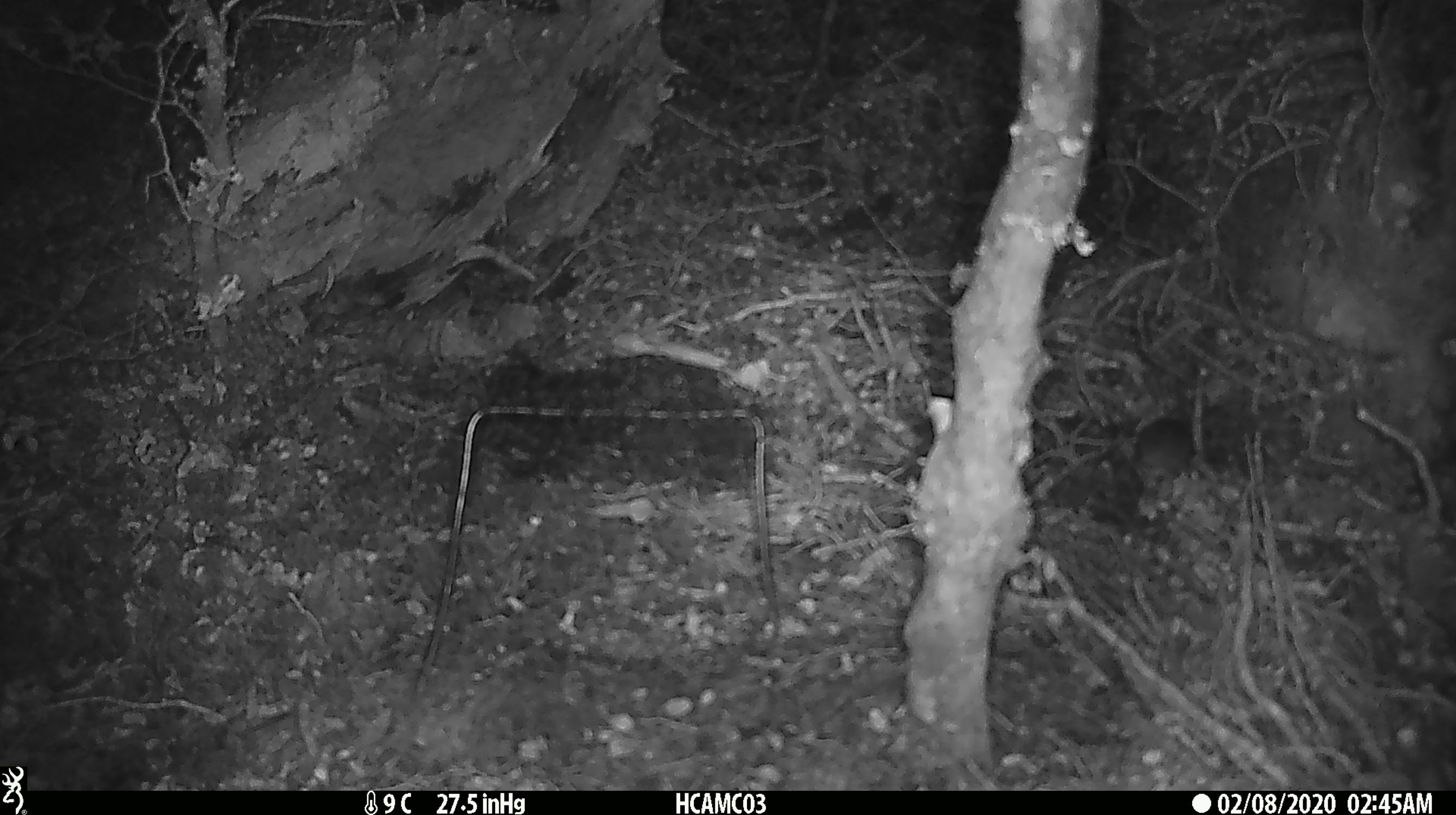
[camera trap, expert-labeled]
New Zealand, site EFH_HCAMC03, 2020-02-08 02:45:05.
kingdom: Animalia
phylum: Chordata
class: Mammalia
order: Rodentia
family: Muridae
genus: Mus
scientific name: Mus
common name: mouse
Mouse (Mus).